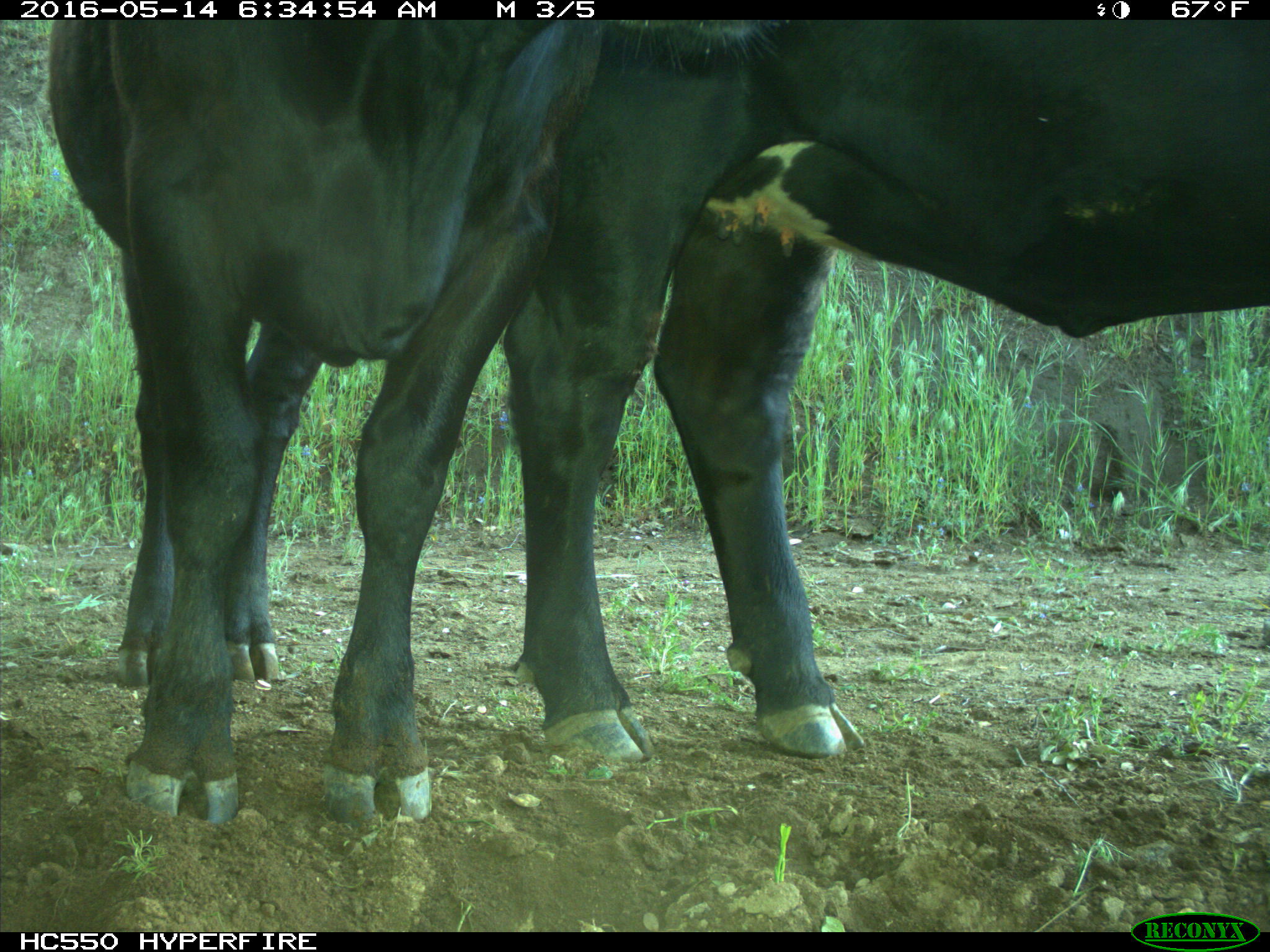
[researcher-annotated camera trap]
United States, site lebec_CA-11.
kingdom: Animalia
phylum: Chordata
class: Mammalia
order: Artiodactyla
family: Bovidae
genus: Bos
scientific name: Bos taurus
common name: domestic cow